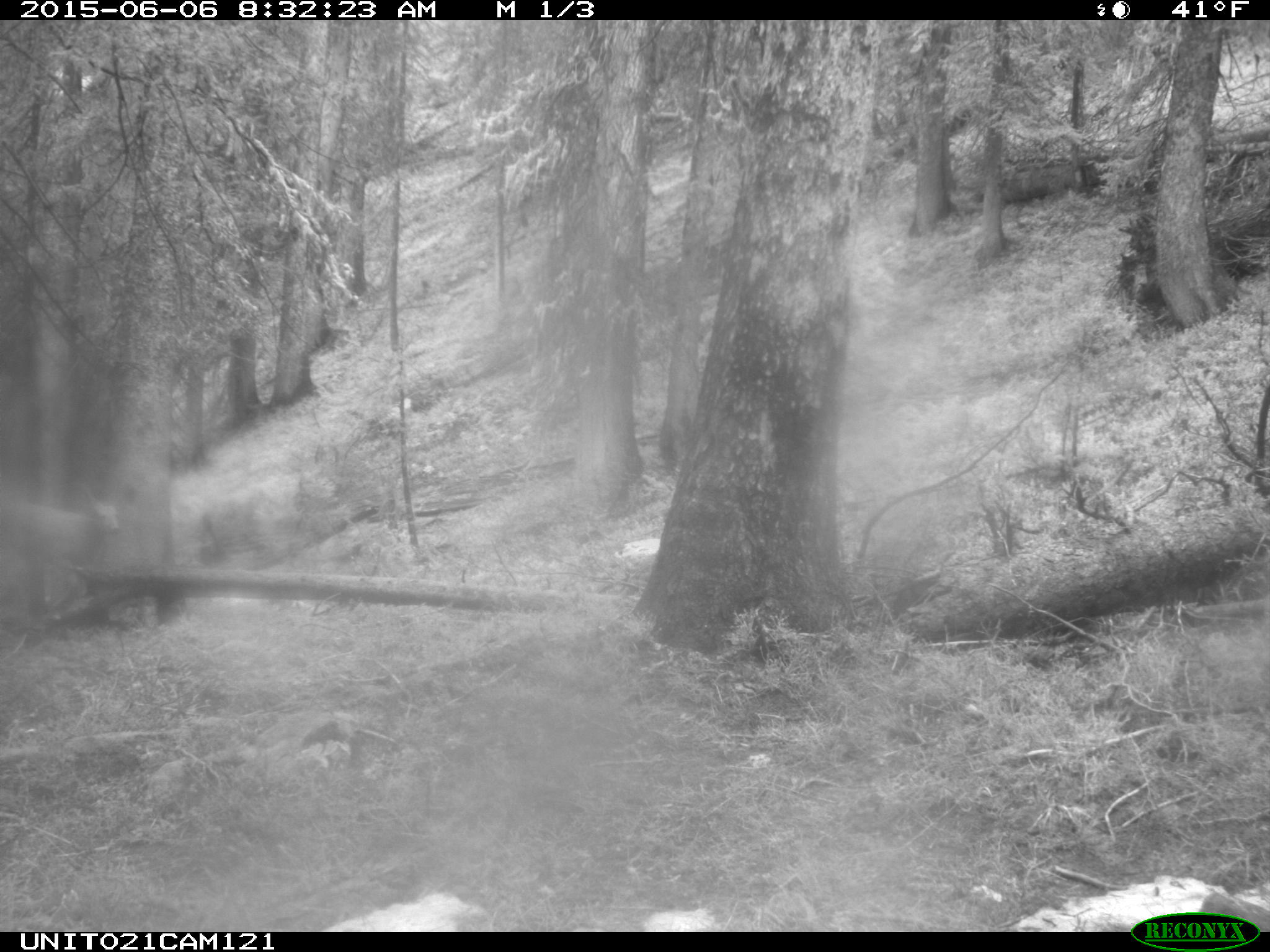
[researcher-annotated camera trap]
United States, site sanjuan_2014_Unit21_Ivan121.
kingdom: Animalia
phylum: Chordata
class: Mammalia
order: Artiodactyla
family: Cervidae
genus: Odocoileus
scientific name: Odocoileus hemionus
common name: mule deer